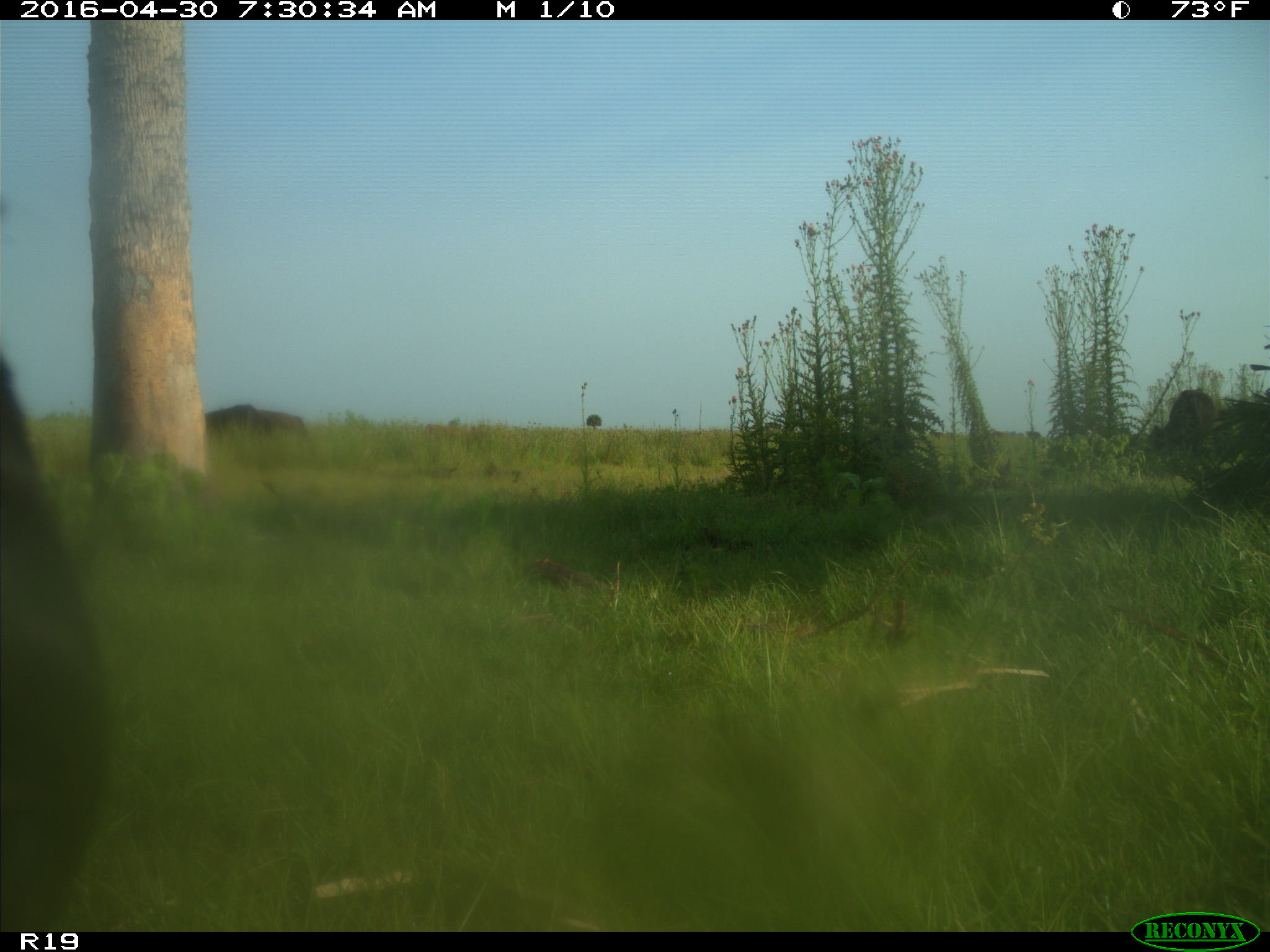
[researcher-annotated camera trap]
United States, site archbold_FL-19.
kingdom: Animalia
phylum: Chordata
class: Mammalia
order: Artiodactyla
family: Bovidae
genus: Bos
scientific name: Bos taurus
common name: domestic cow